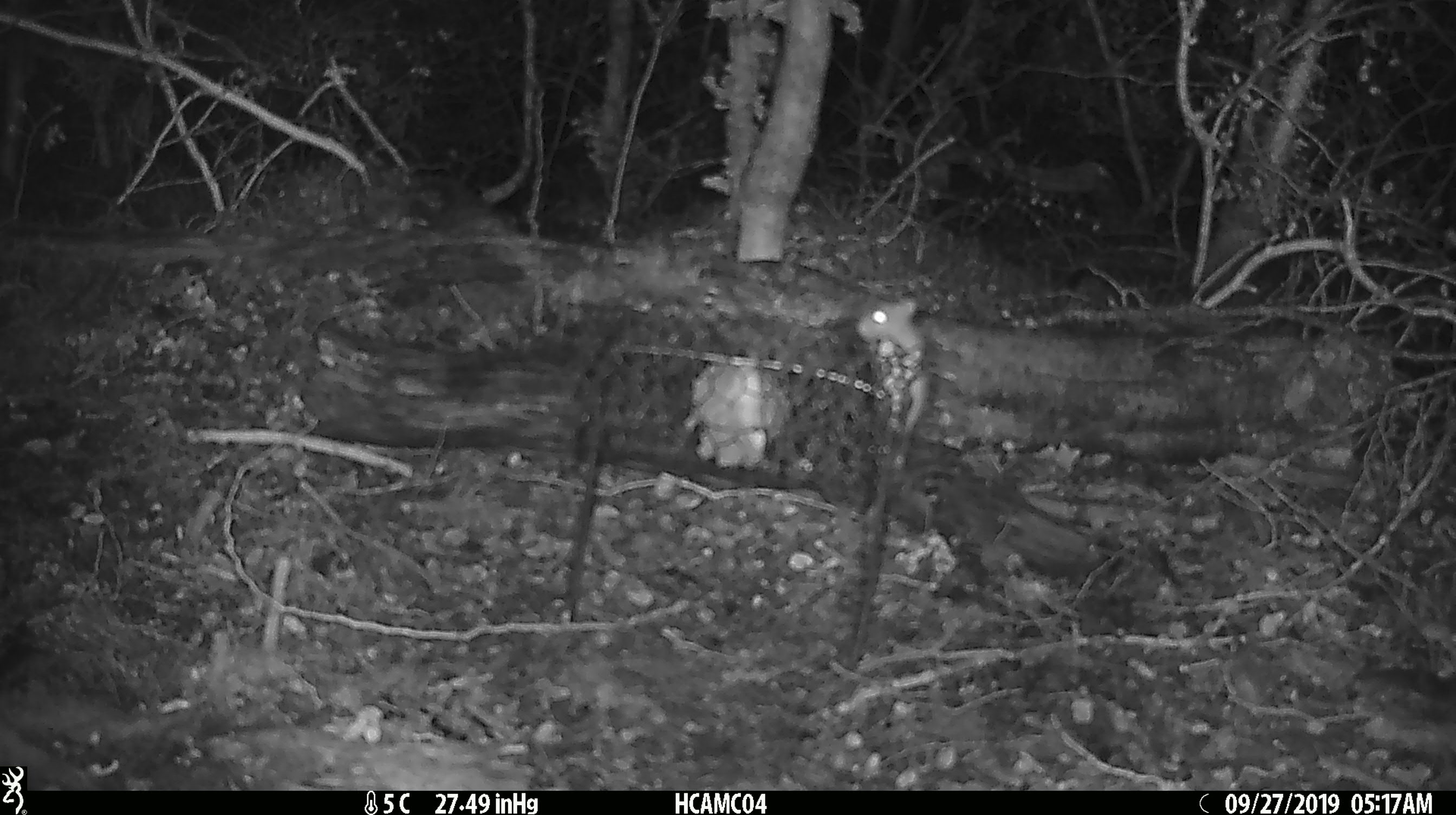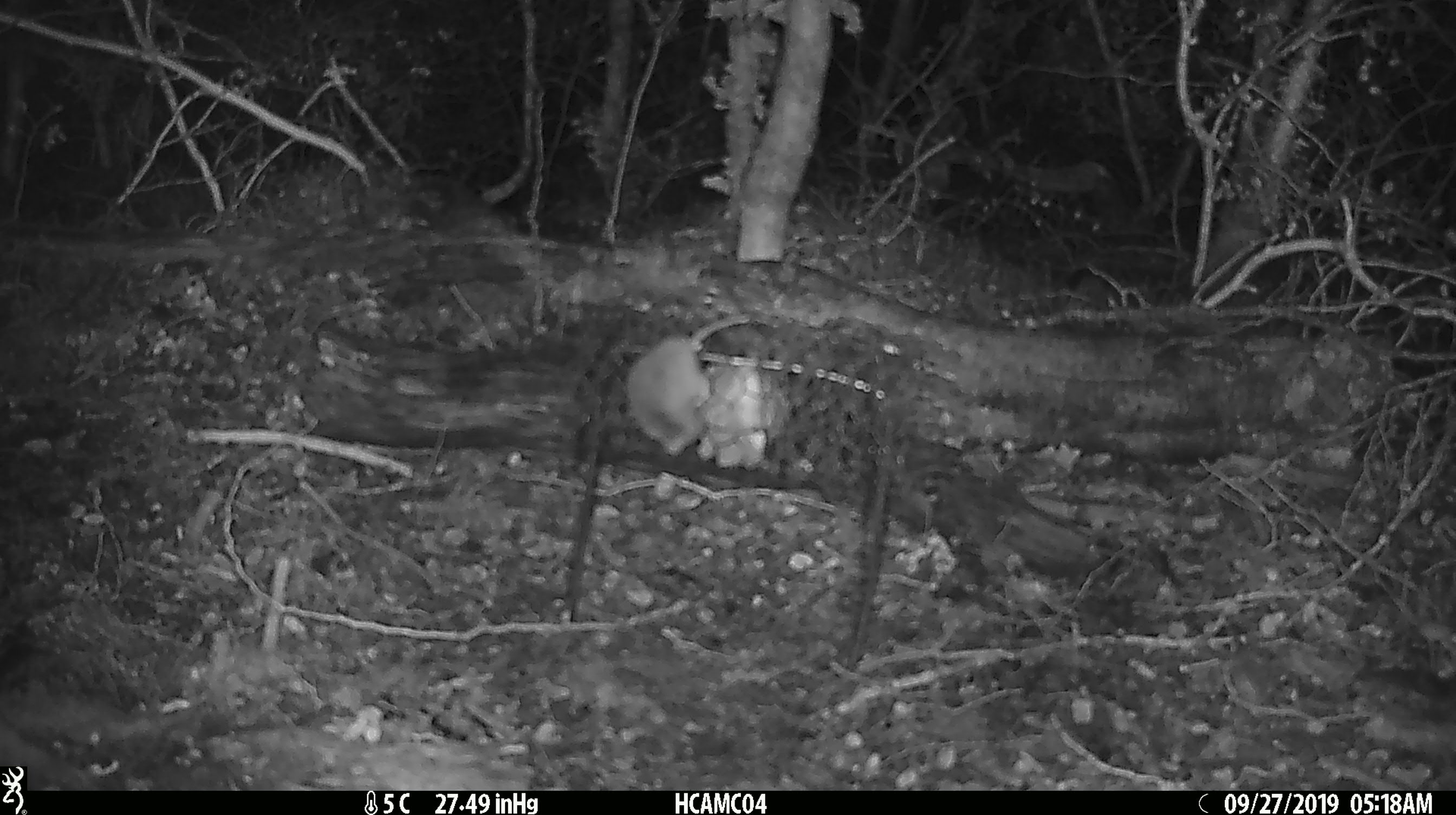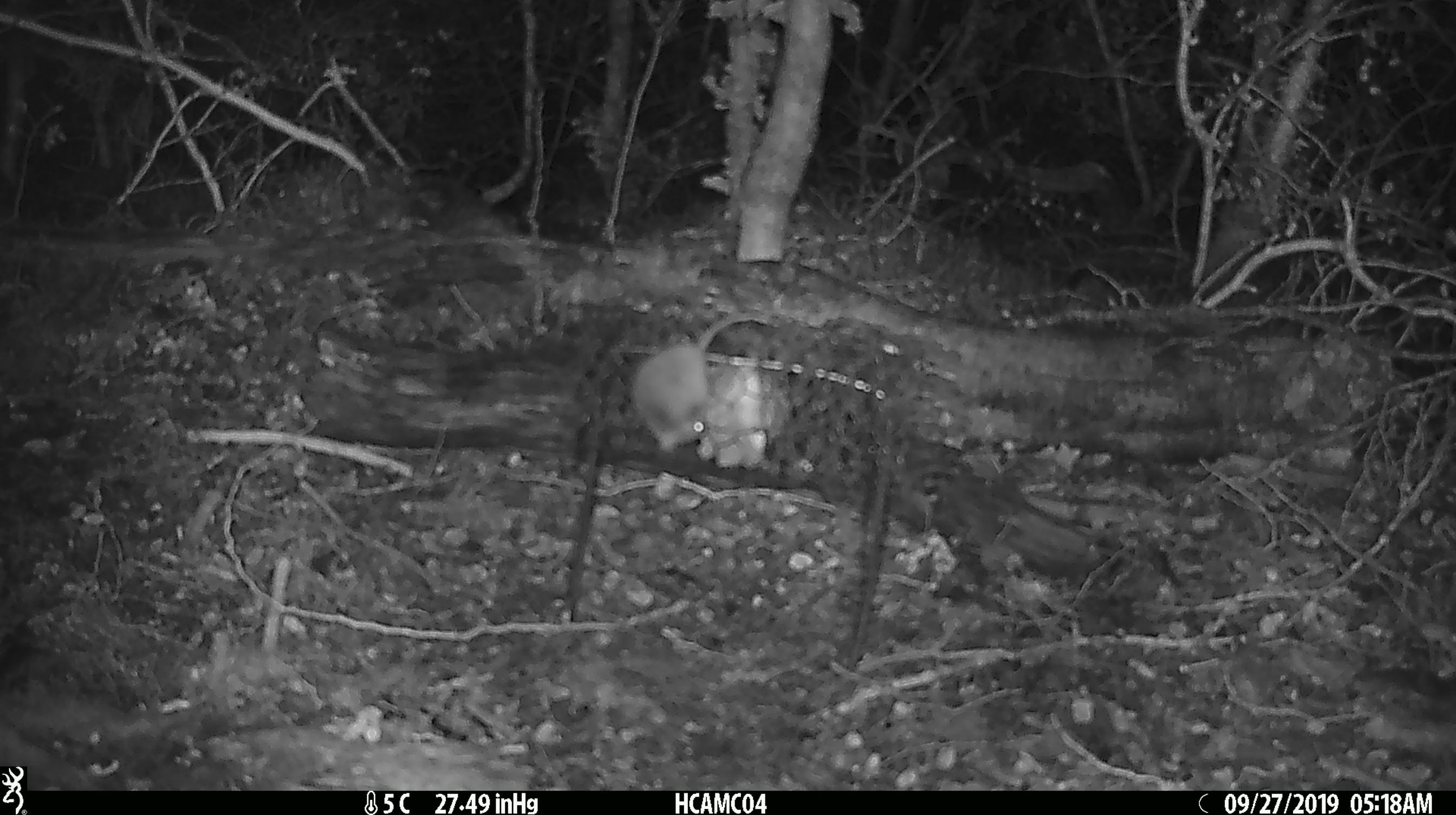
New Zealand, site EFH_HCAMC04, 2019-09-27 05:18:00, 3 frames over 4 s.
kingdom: Animalia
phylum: Chordata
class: Mammalia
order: Rodentia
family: Muridae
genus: Mus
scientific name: Mus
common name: mouse